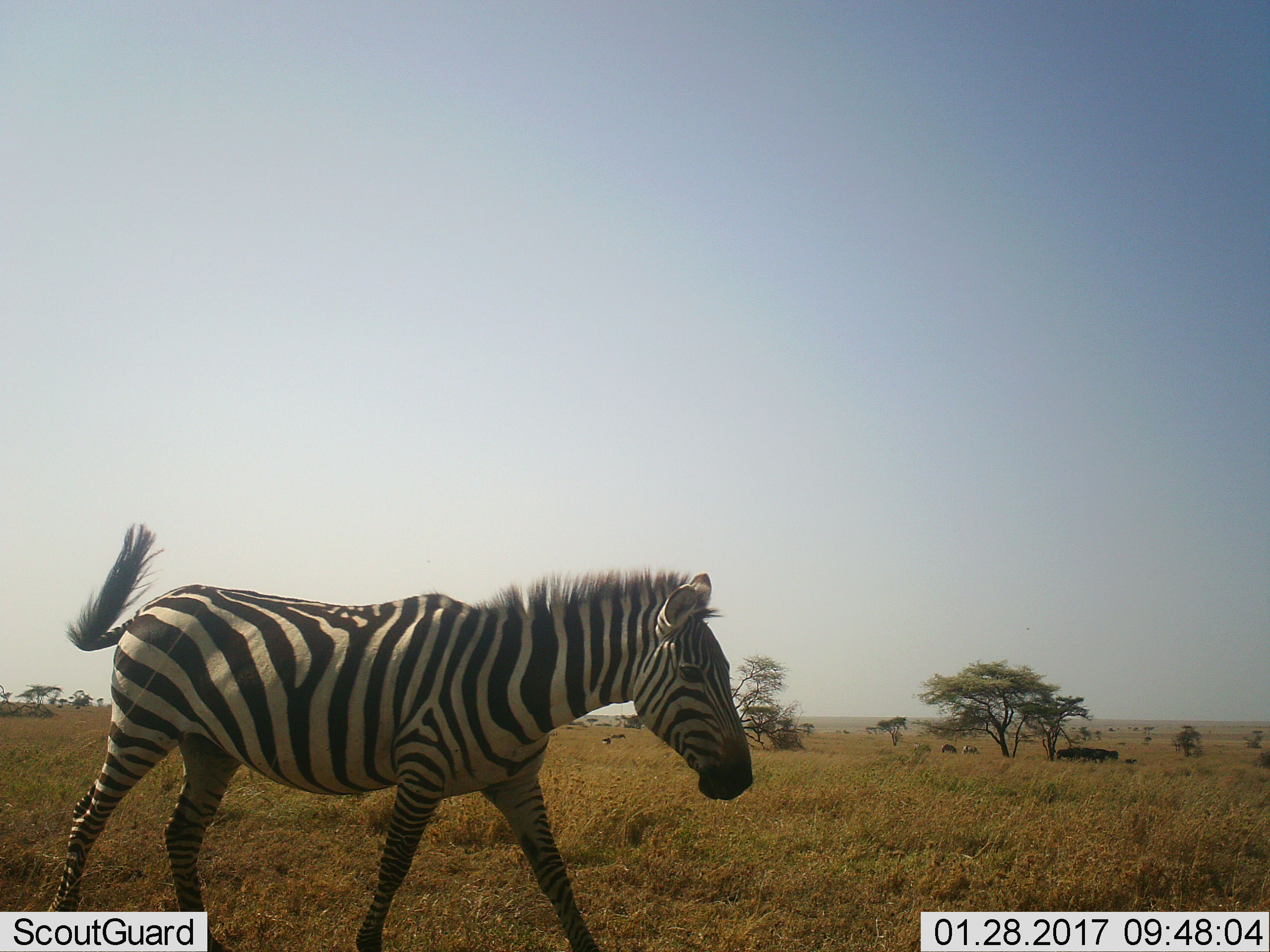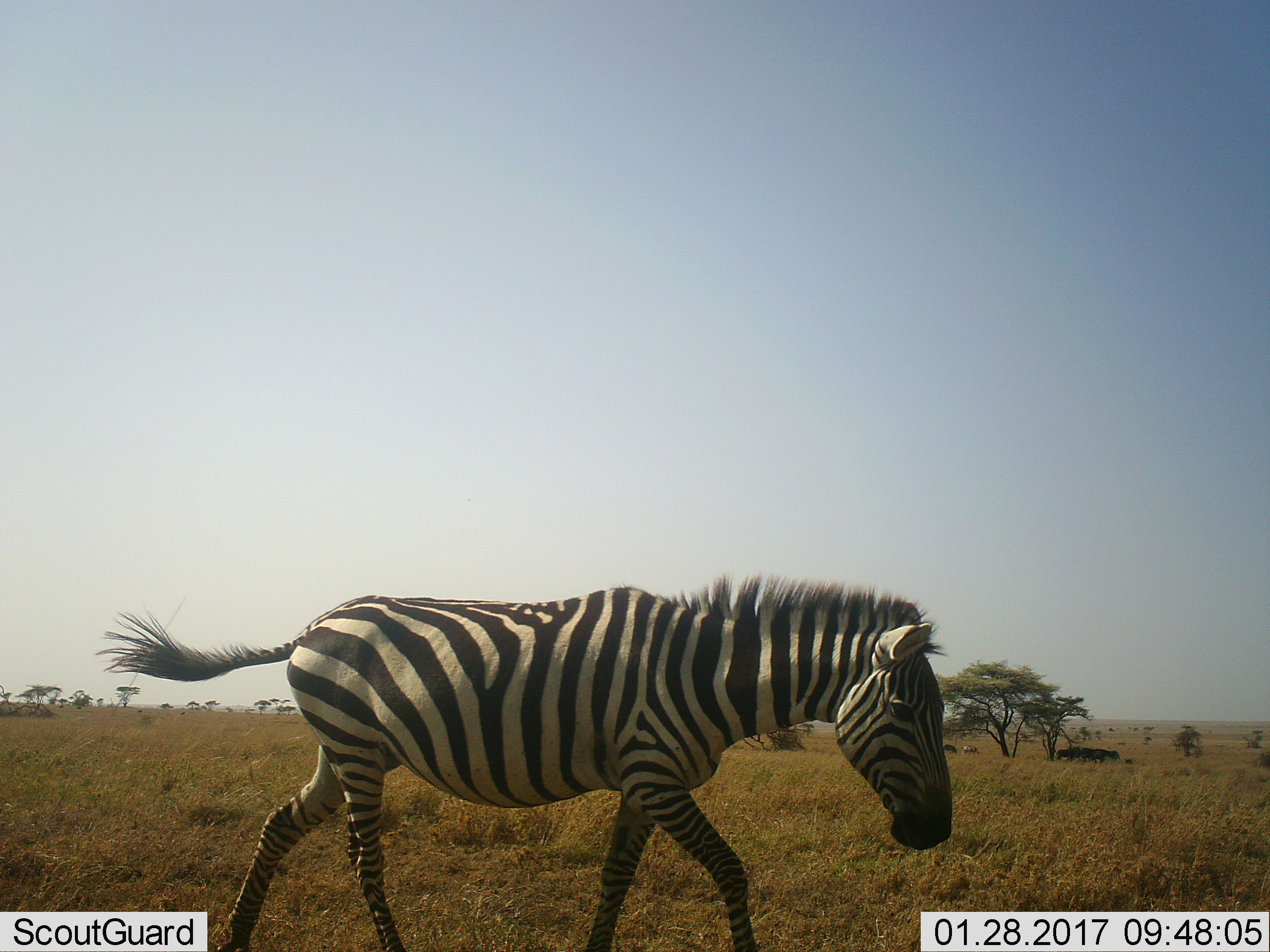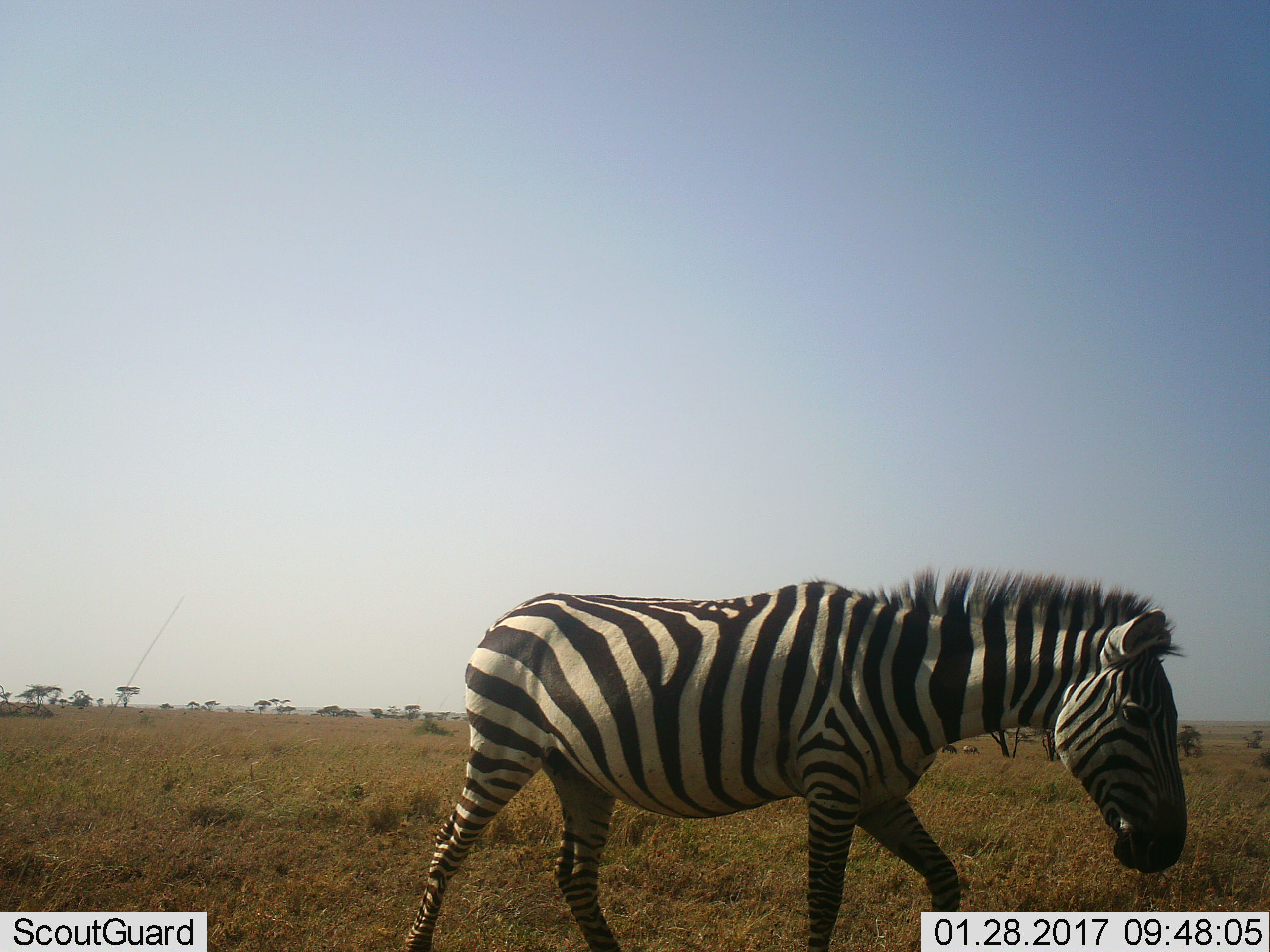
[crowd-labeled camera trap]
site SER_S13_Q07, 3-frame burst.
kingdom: Animalia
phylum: Chordata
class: Mammalia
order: Perissodactyla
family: Equidae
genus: Equus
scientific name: Equus quagga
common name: plains zebra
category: zebraplains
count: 1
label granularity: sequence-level